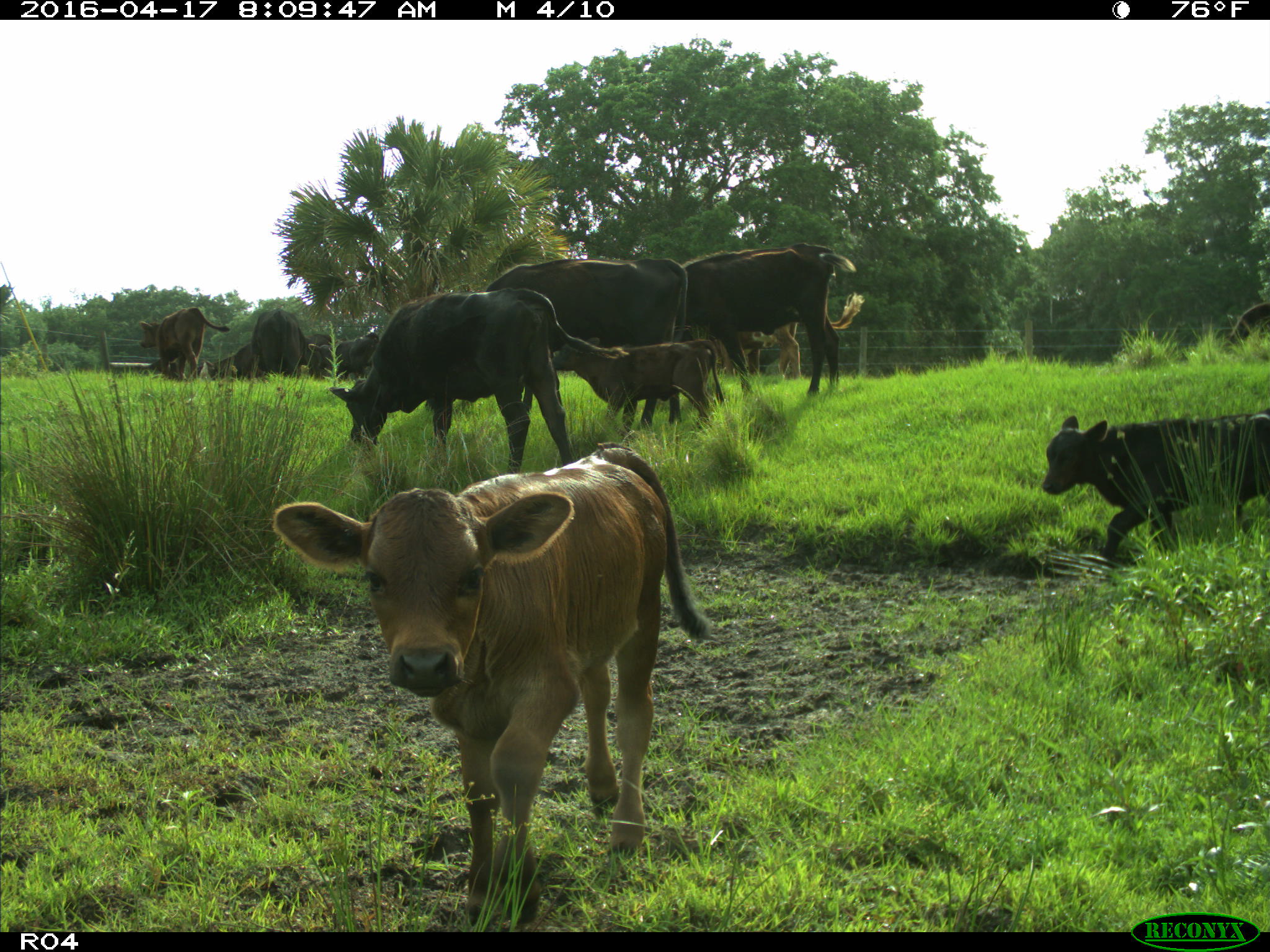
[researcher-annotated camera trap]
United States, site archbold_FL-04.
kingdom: Animalia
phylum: Chordata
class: Mammalia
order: Artiodactyla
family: Bovidae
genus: Bos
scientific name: Bos taurus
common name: domestic cow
Bos taurus (domestic cow).